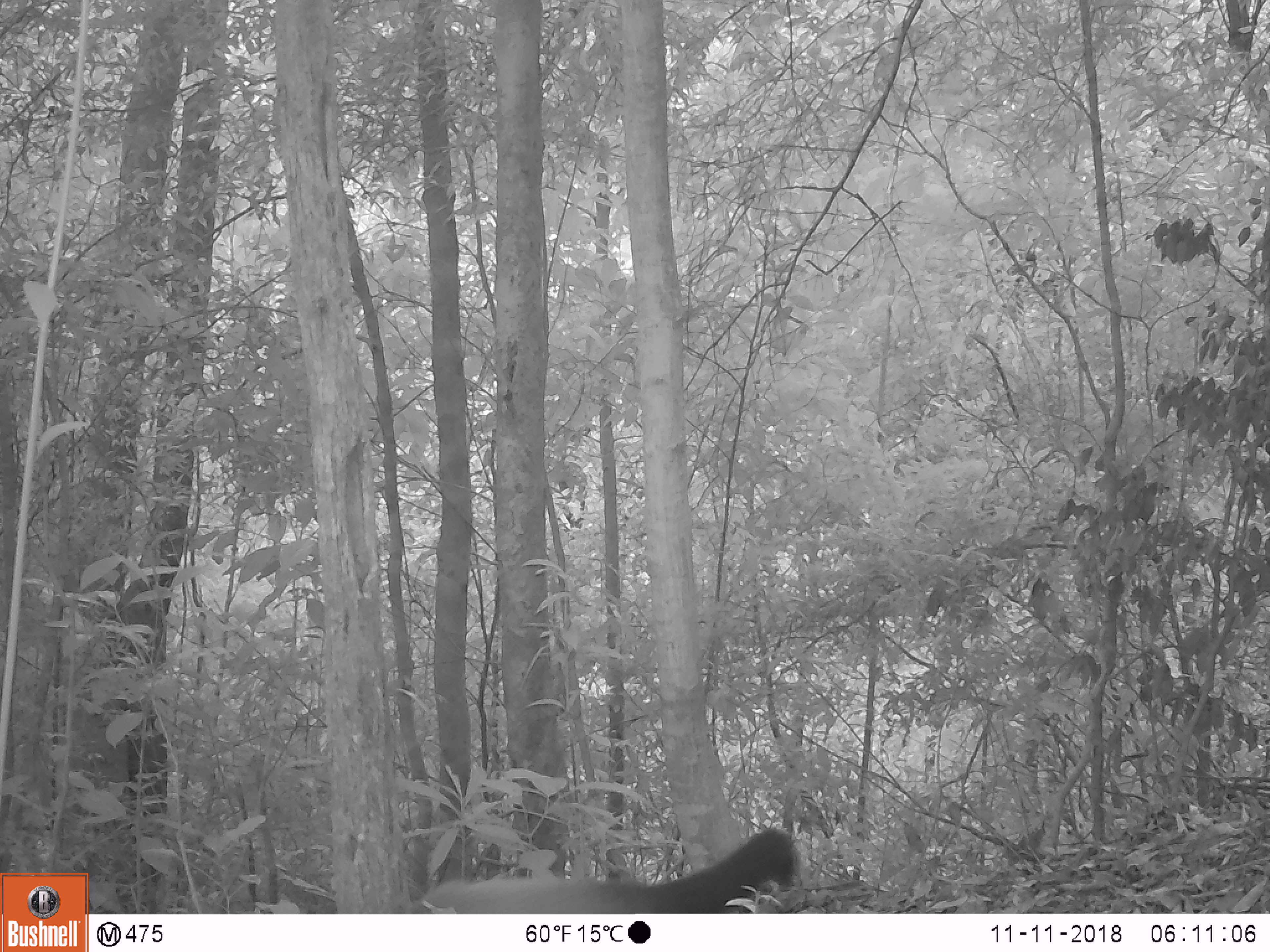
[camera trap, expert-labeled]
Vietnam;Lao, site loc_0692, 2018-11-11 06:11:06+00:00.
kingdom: Animalia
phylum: Chordata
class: Mammalia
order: Carnivora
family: Mustelidae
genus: Martes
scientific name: Martes flavigula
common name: yellow-throated marten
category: yellow throated marten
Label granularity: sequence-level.